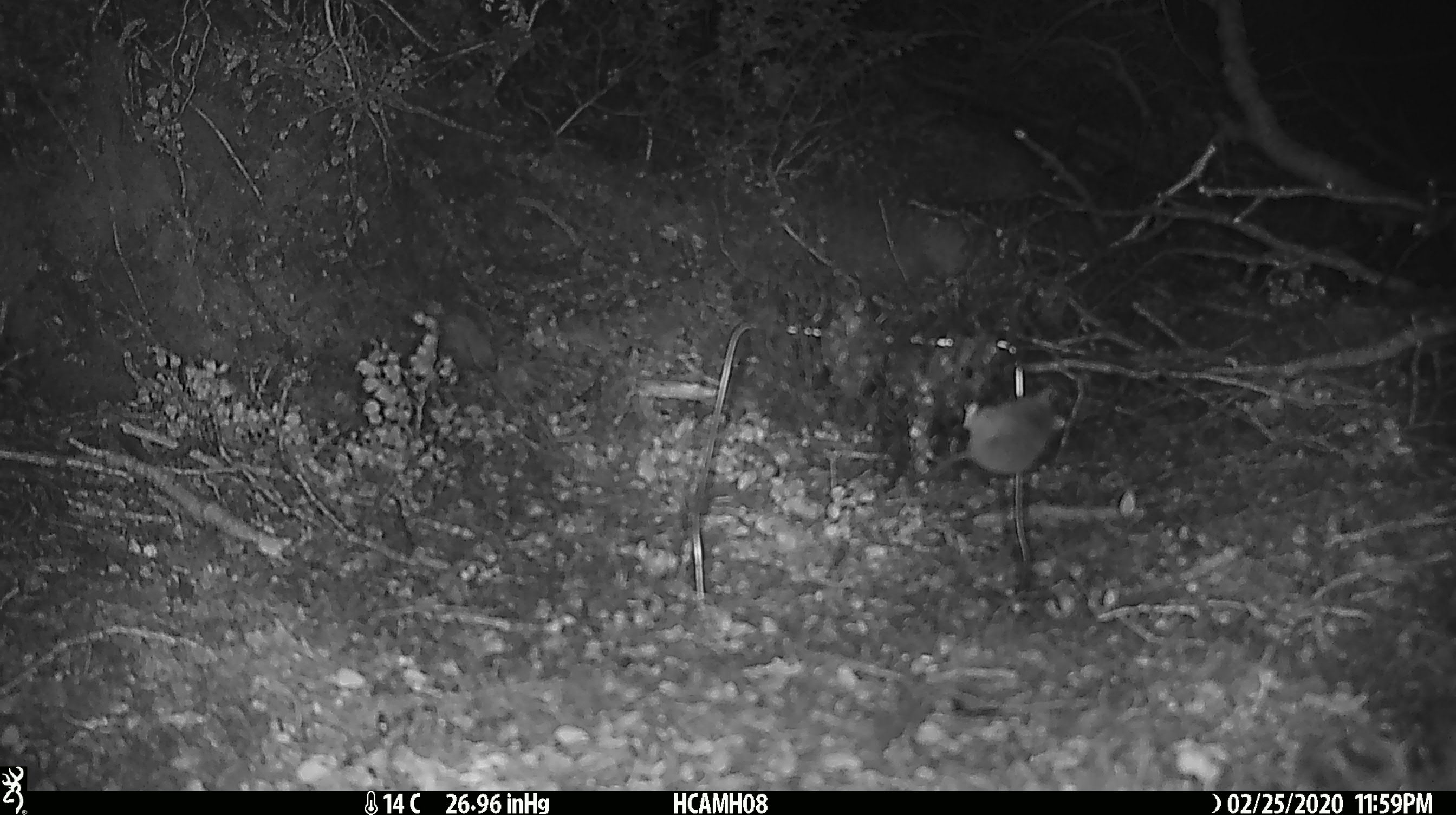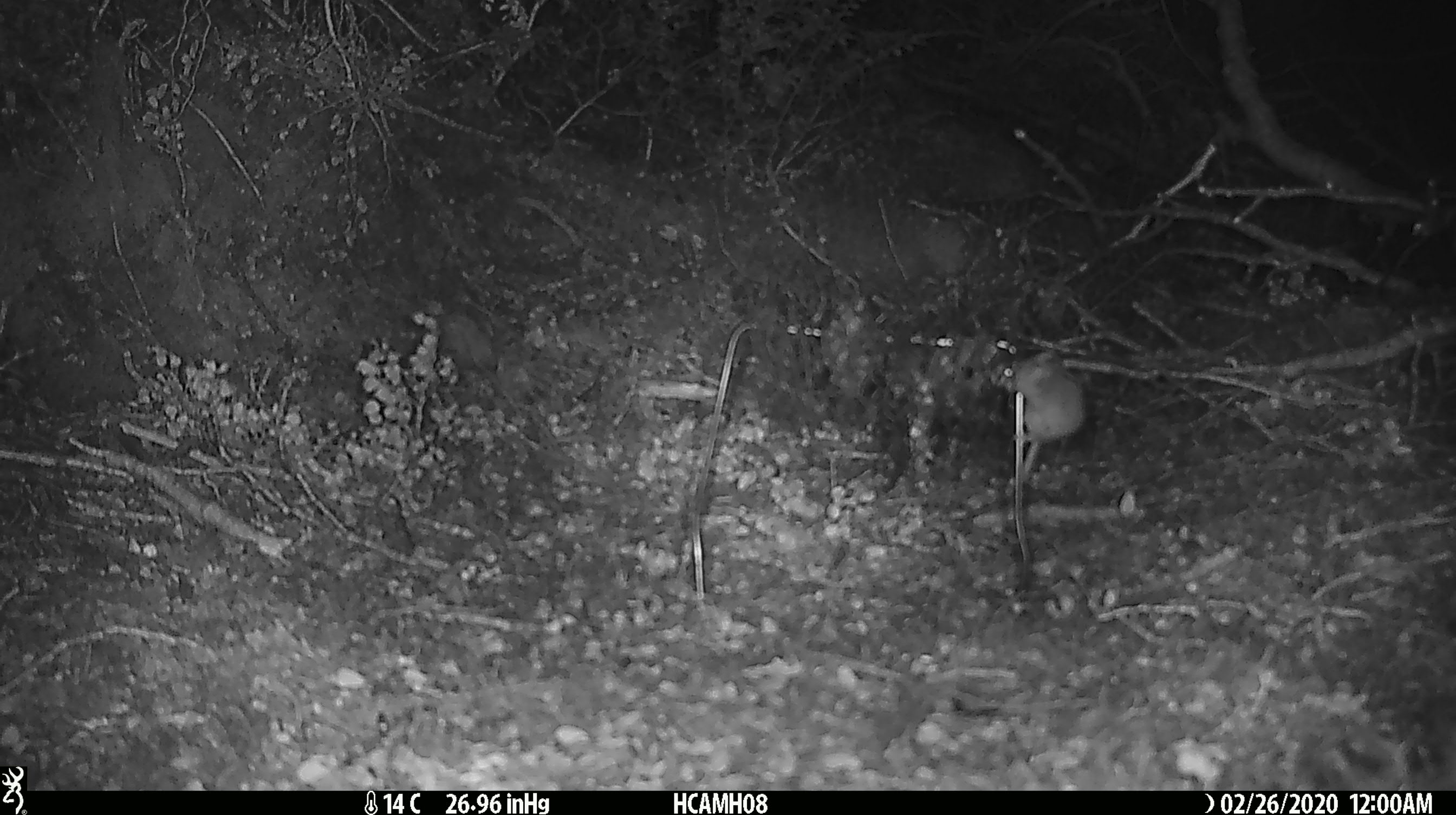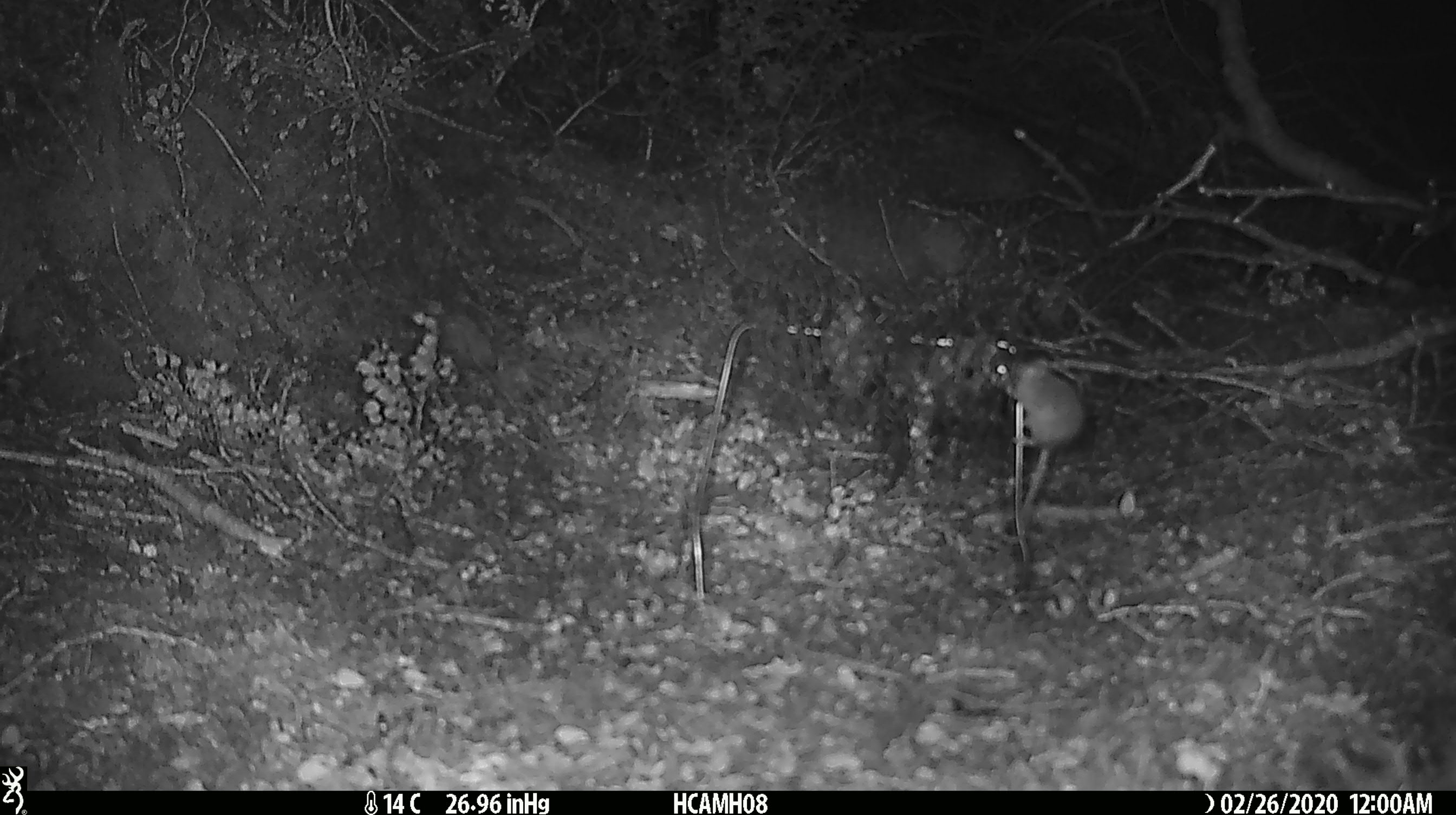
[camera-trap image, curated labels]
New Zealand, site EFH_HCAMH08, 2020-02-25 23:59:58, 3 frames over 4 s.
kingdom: Animalia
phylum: Chordata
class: Mammalia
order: Rodentia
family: Muridae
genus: Mus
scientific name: Mus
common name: mouse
Mouse (Mus).